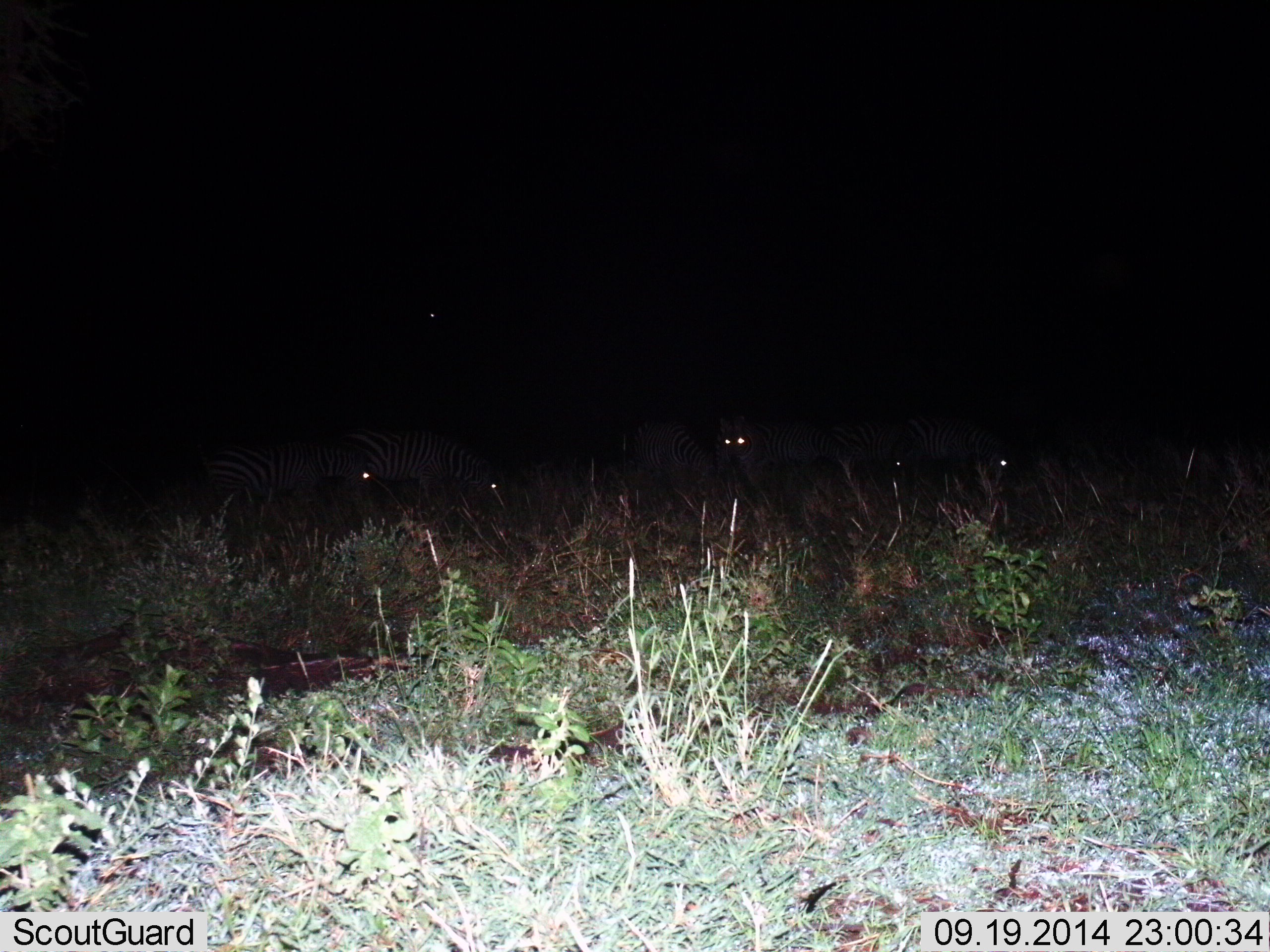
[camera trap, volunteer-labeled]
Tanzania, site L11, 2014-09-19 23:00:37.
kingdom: Animalia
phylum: Chordata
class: Mammalia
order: Perissodactyla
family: Equidae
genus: Equus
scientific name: Equus quagga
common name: plains zebra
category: zebra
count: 6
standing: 50%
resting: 30%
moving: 10%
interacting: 0%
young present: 0%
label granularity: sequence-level